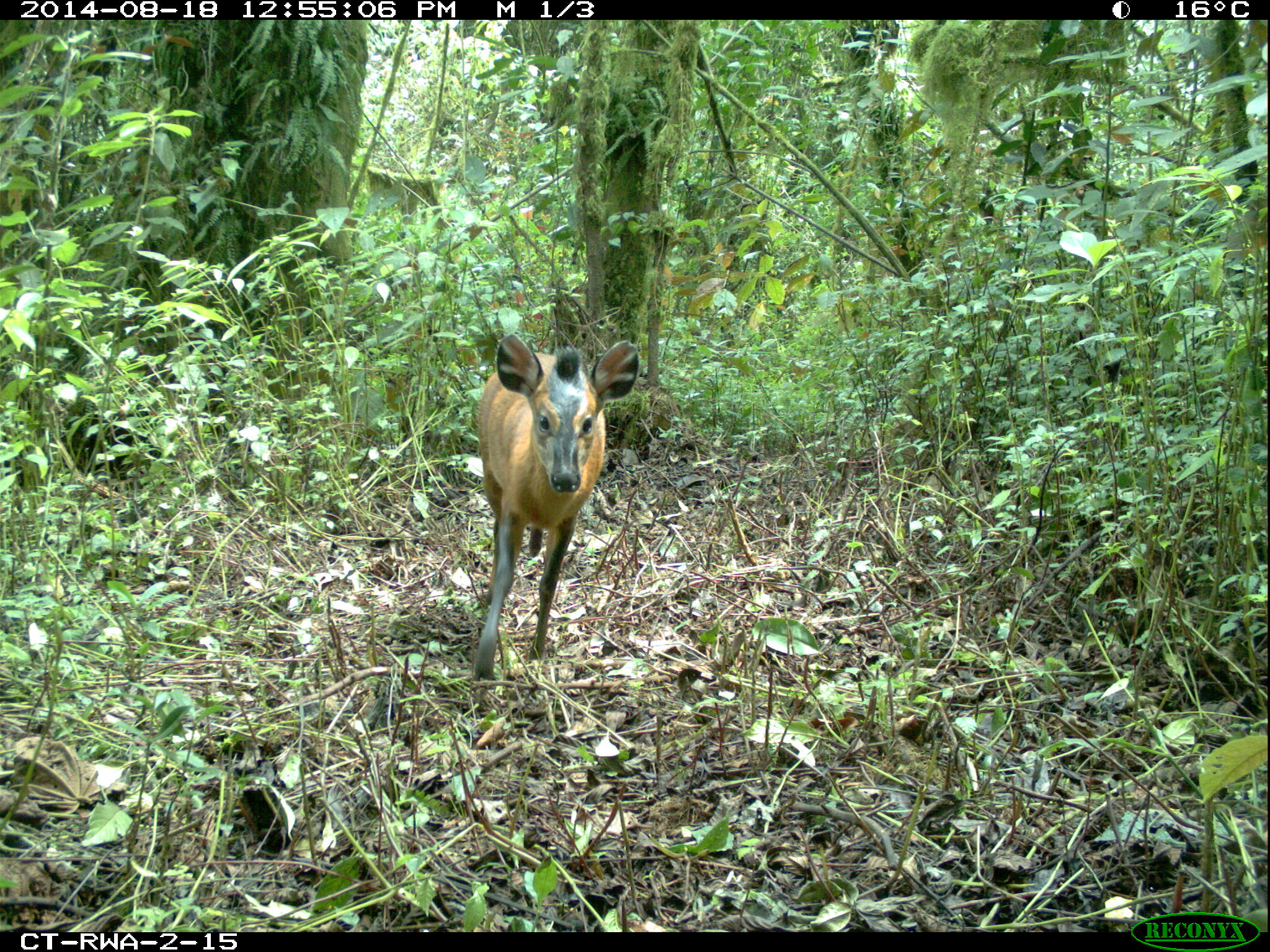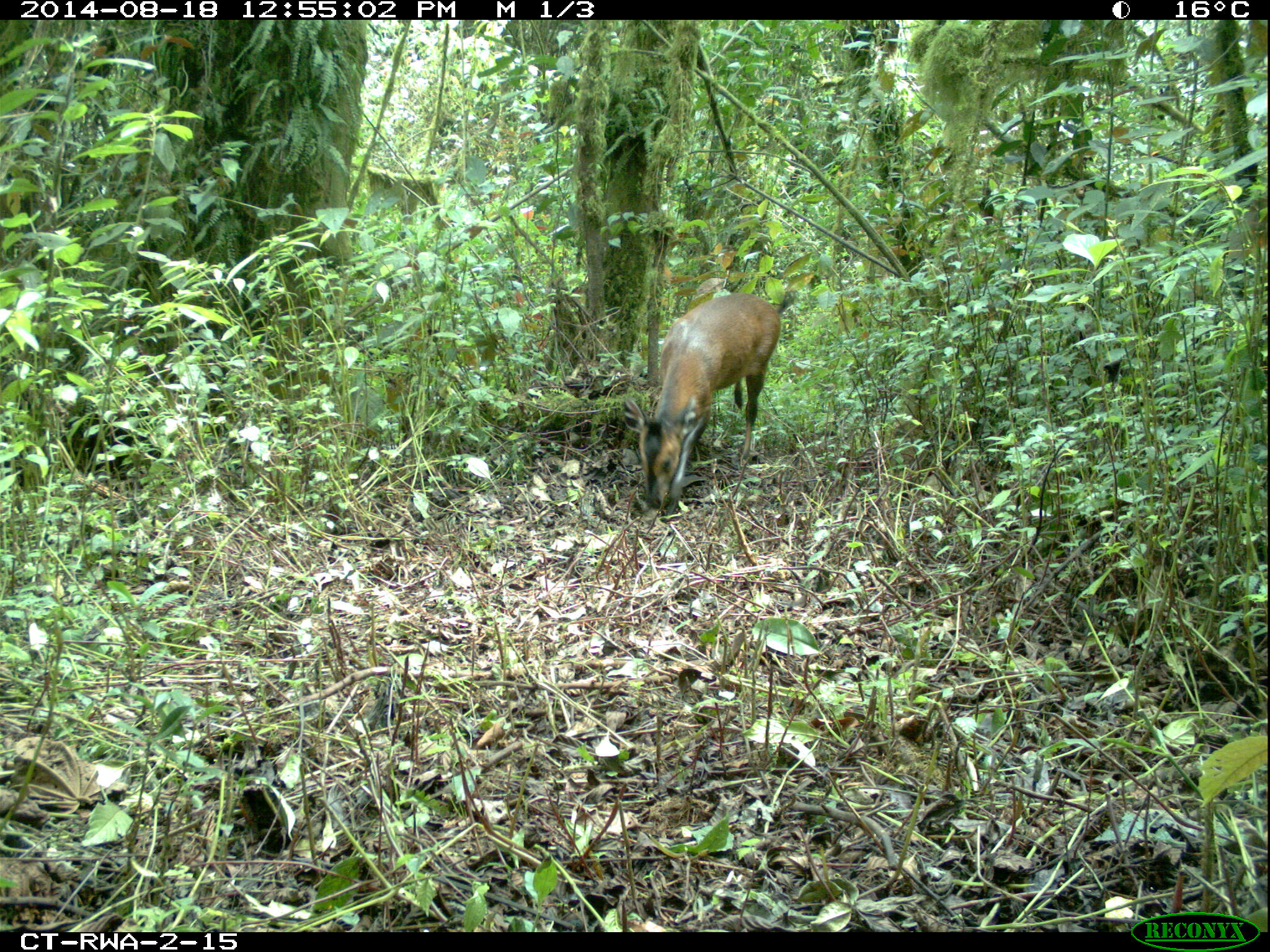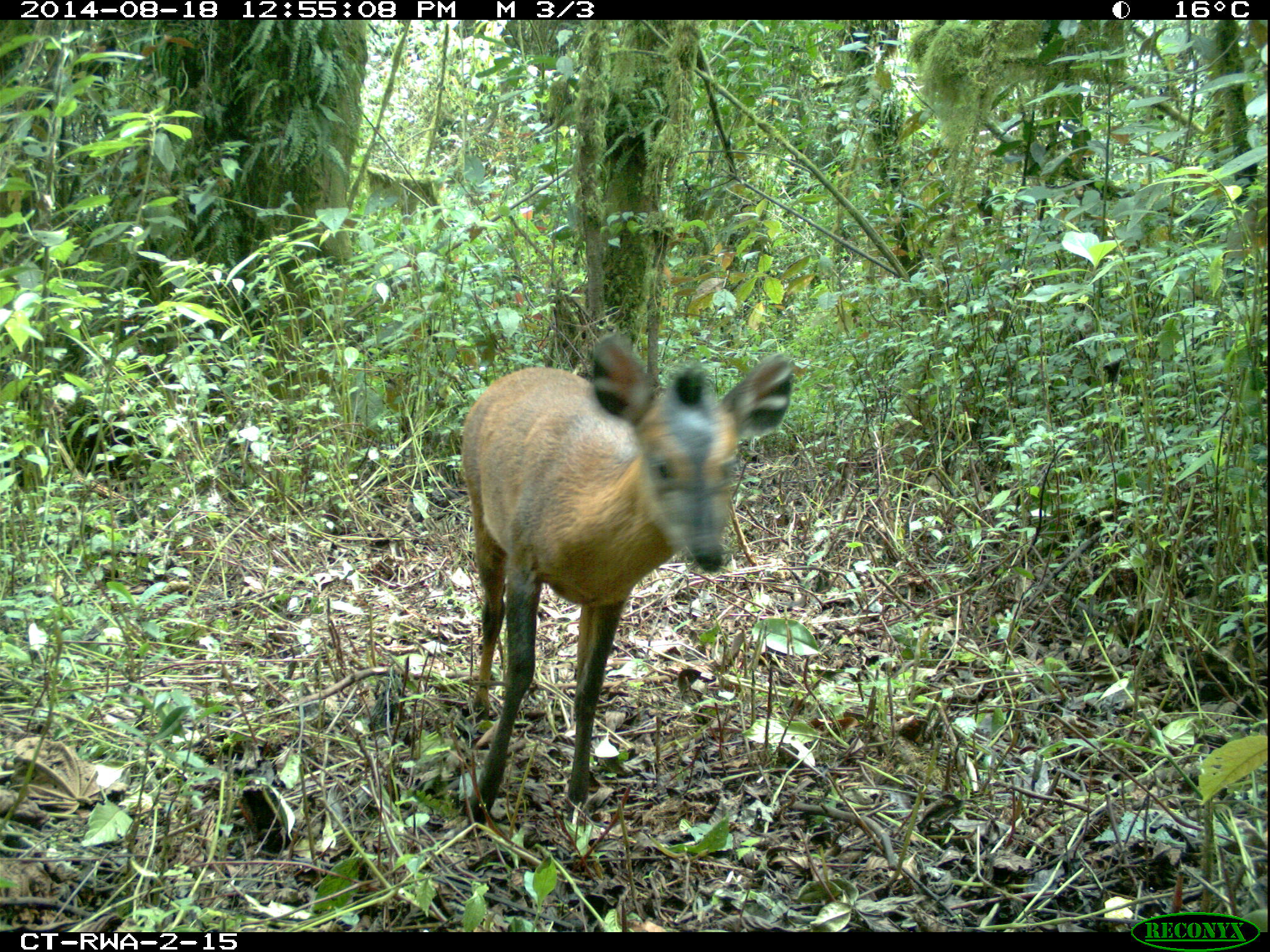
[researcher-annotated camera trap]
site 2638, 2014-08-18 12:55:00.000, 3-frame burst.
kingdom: Animalia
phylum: Chordata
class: Mammalia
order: Artiodactyla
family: Bovidae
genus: Cephalophus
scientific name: Cephalophus nigrifrons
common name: black-fronted duiker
Cephalophus nigrifrons (black-fronted duiker), count 1.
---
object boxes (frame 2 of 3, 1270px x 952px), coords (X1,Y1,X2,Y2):
cephalophus nigrifrons: (618,286,802,524)